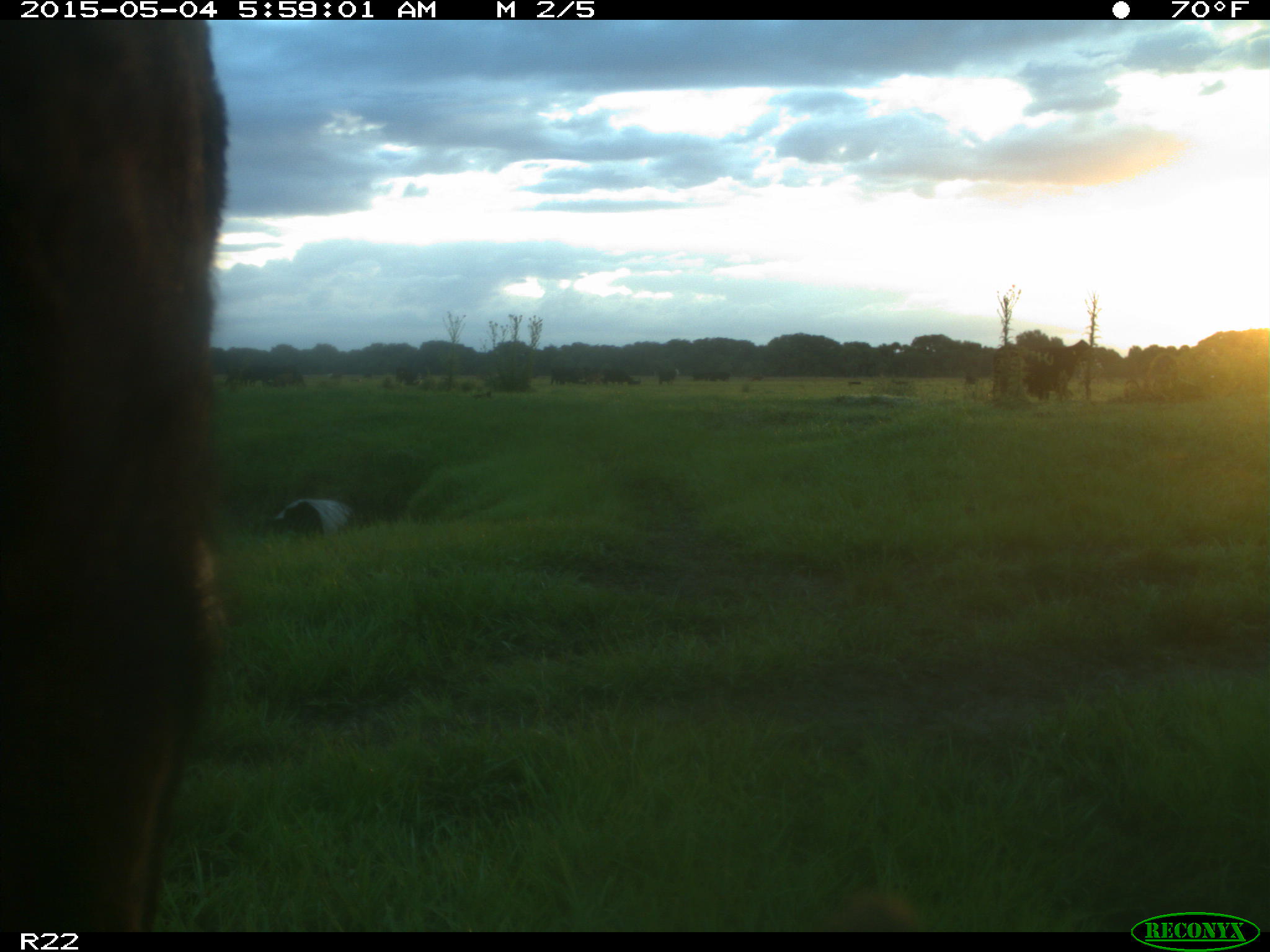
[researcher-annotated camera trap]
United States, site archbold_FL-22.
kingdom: Animalia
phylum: Chordata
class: Mammalia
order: Artiodactyla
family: Bovidae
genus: Bos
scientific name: Bos taurus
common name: domestic cow